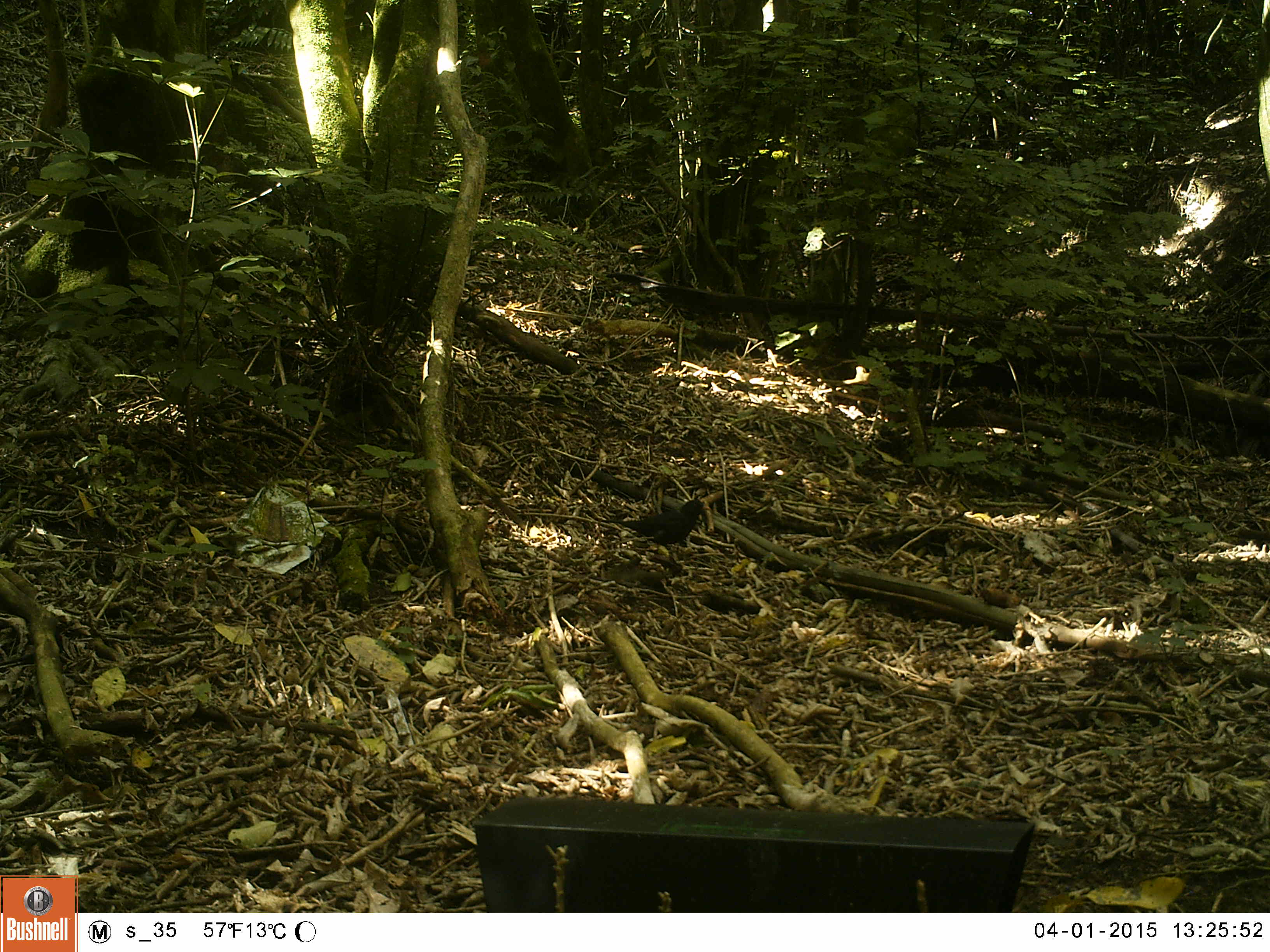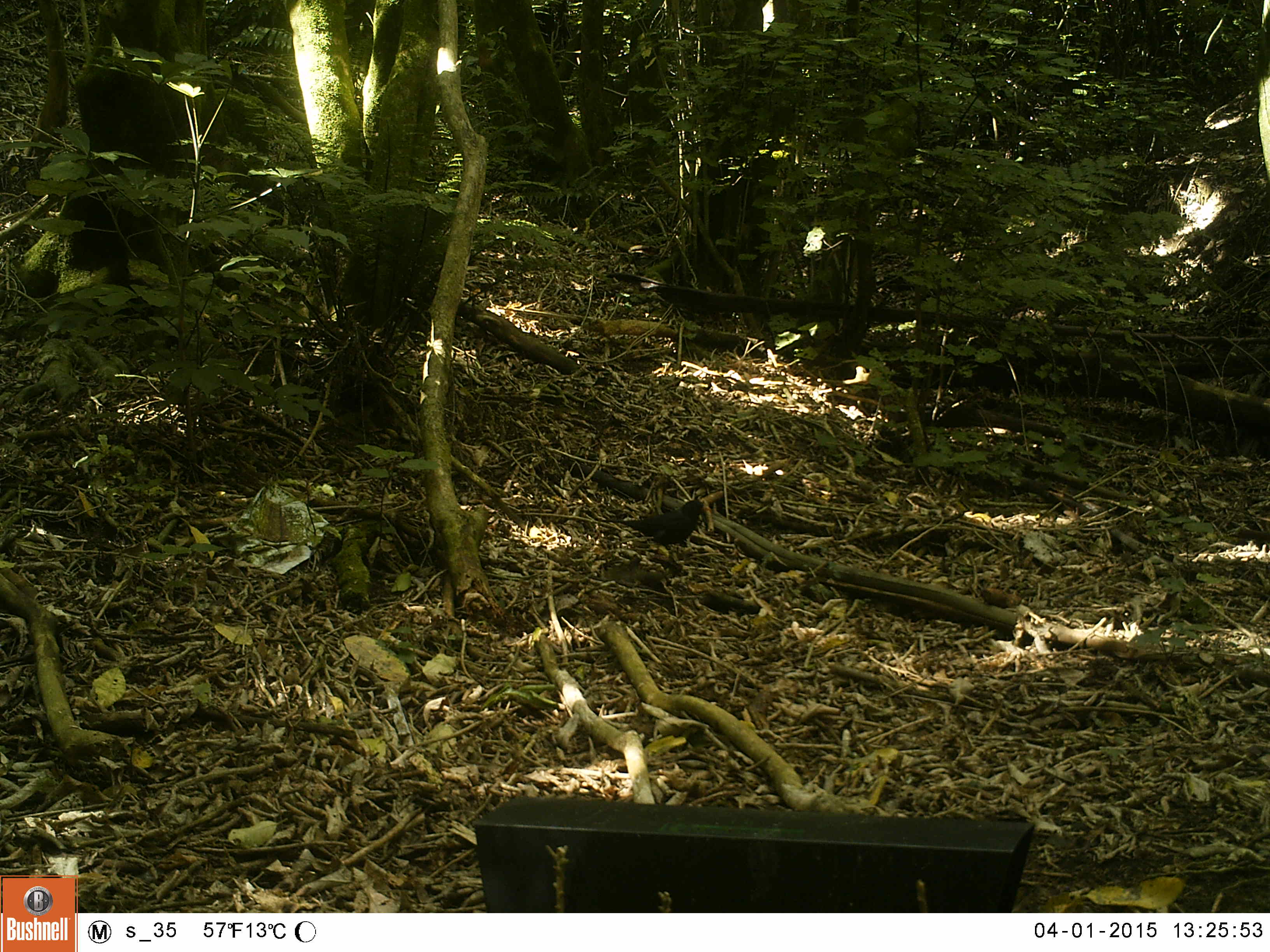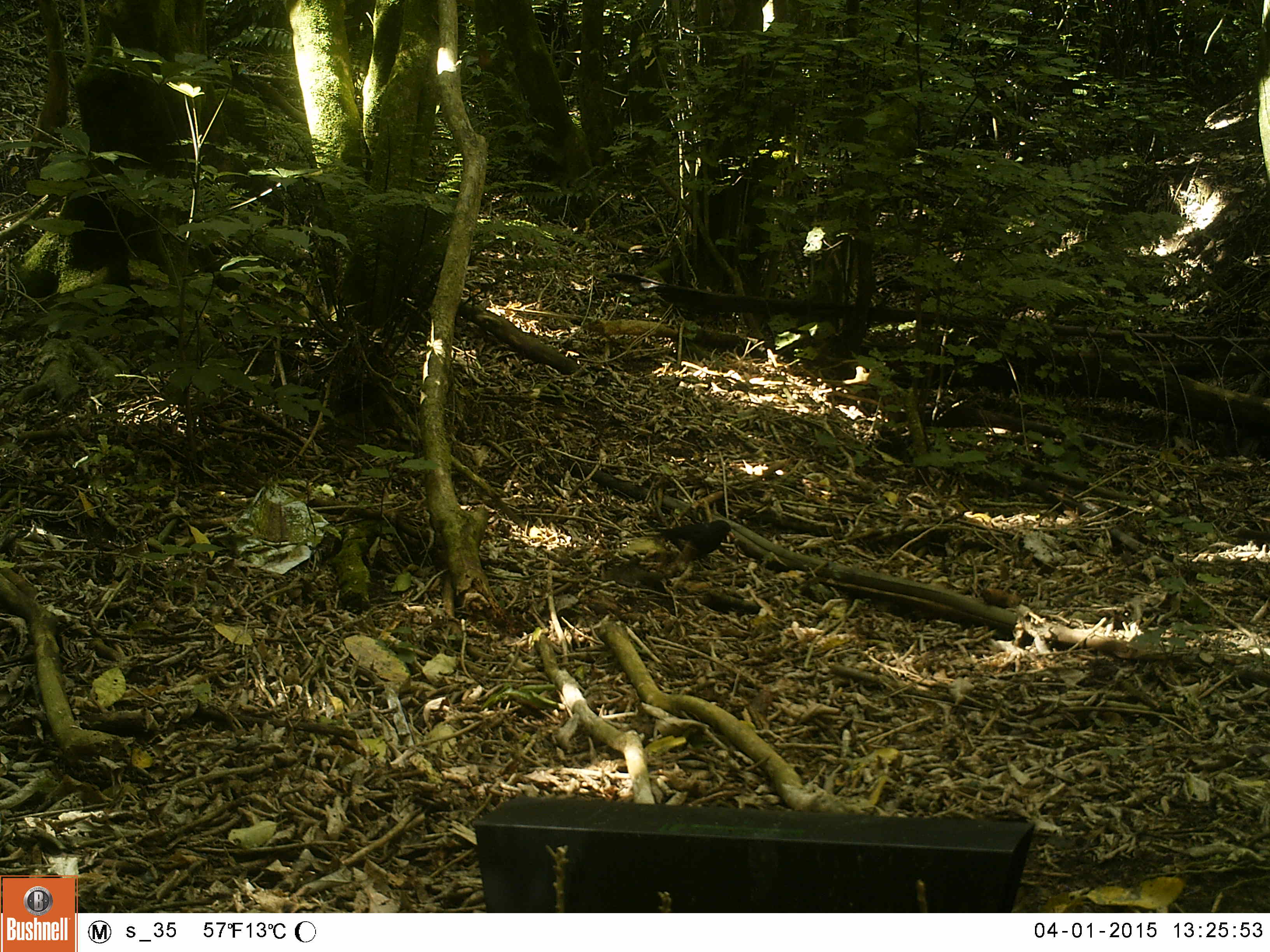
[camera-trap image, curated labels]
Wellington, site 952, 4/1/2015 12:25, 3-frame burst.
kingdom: Animalia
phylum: Chordata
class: Aves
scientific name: Aves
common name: bird